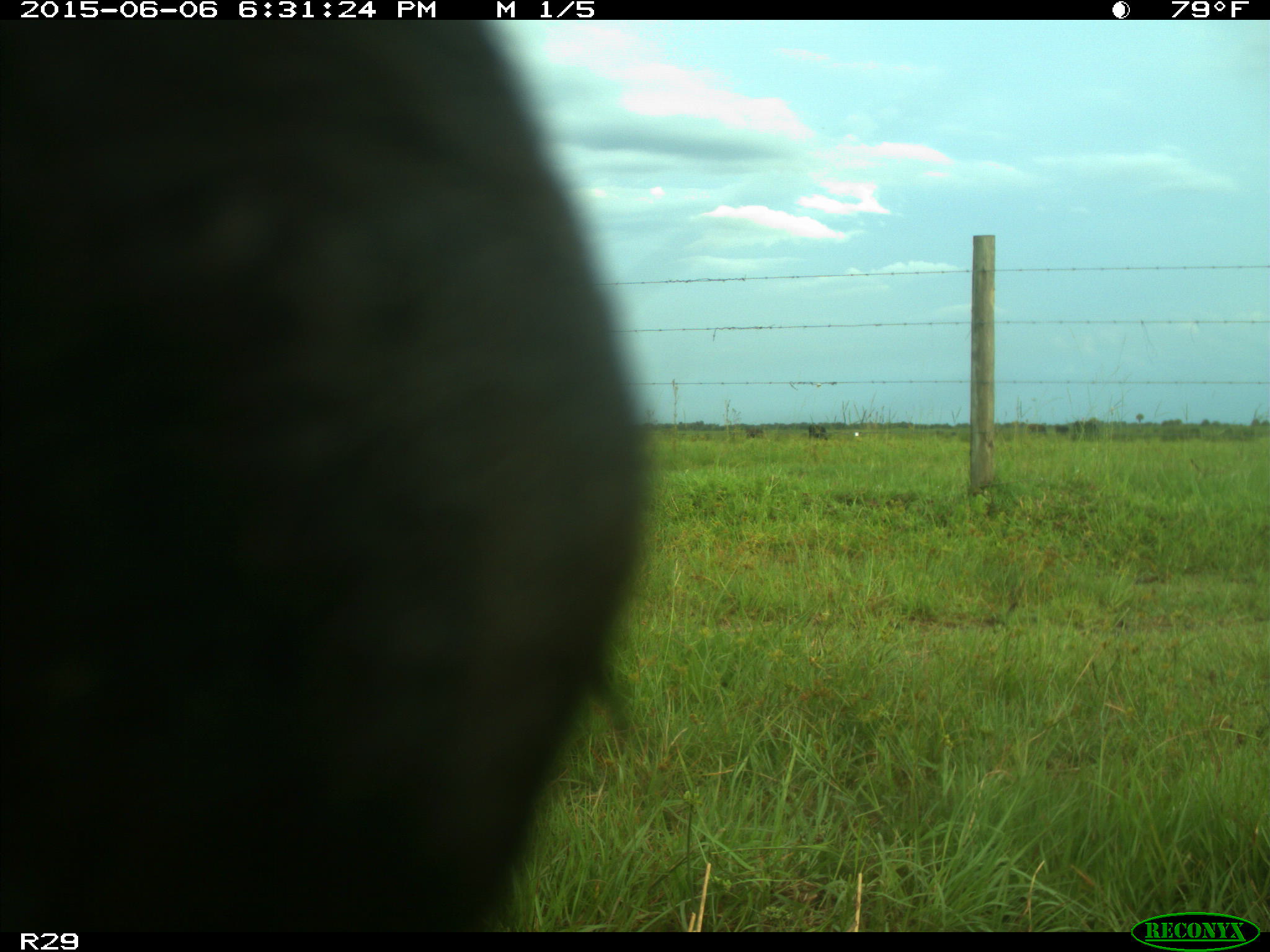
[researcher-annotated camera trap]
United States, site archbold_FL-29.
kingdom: Animalia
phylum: Chordata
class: Mammalia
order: Artiodactyla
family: Bovidae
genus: Bos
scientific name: Bos taurus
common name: domestic cow